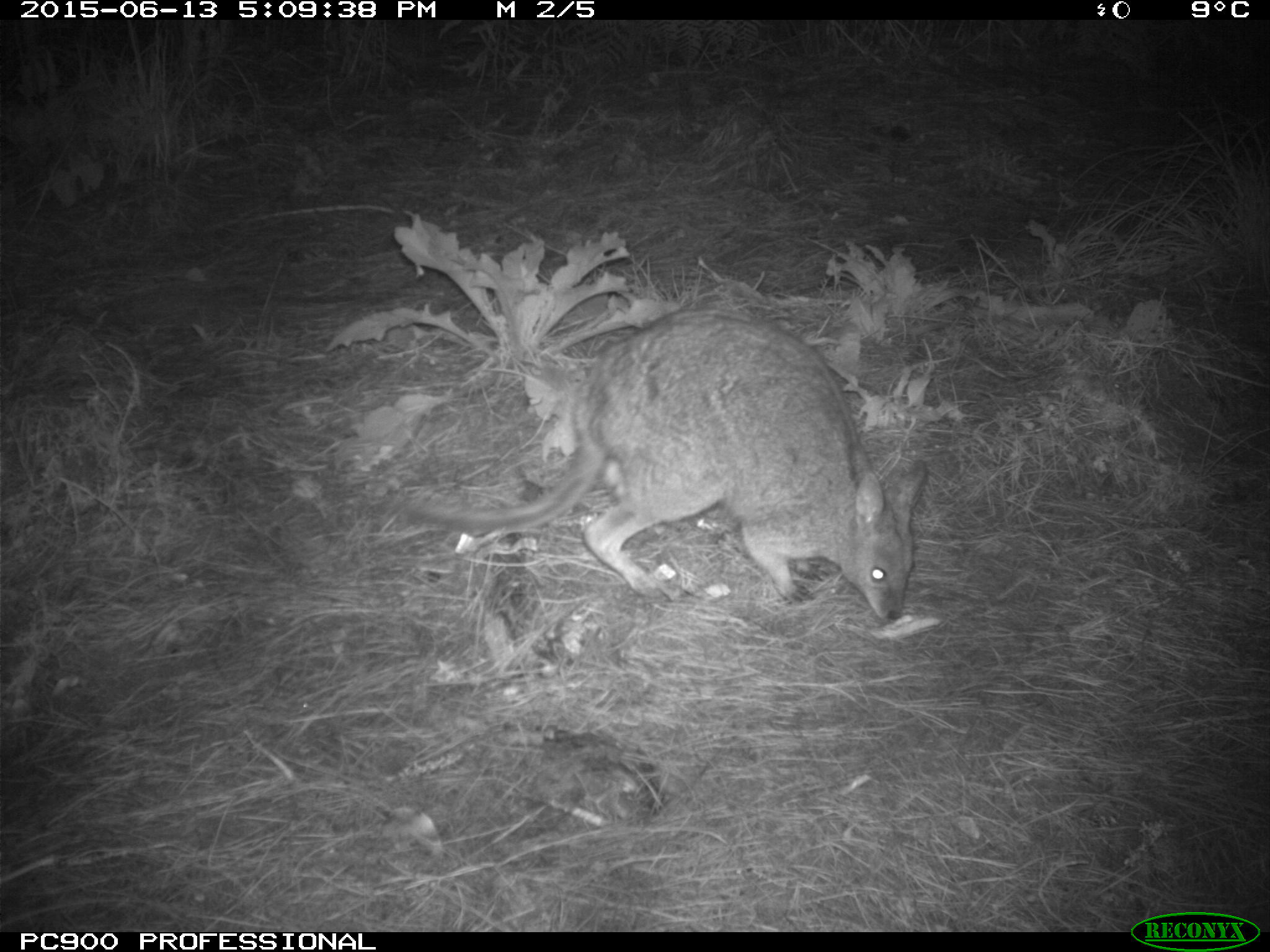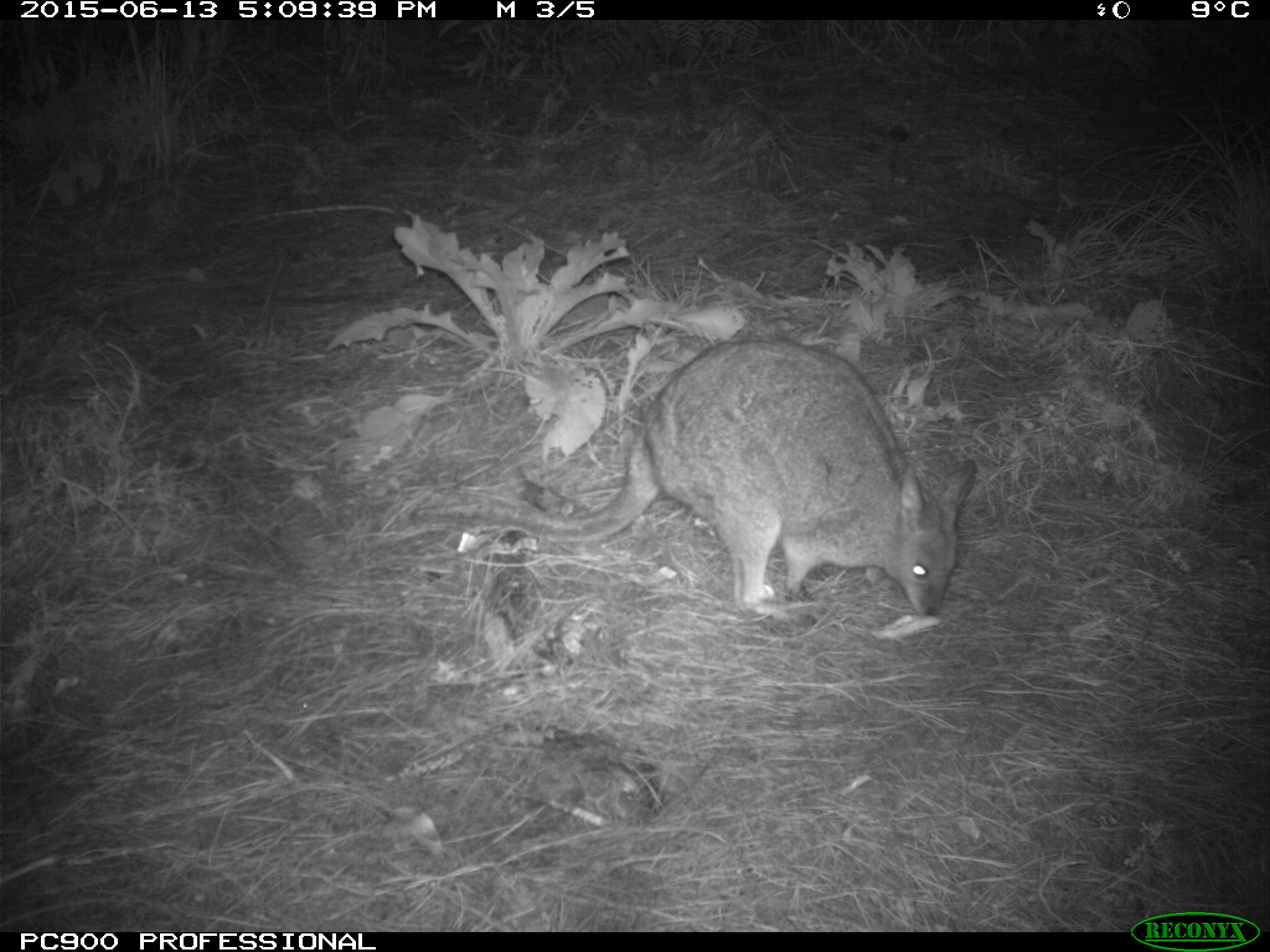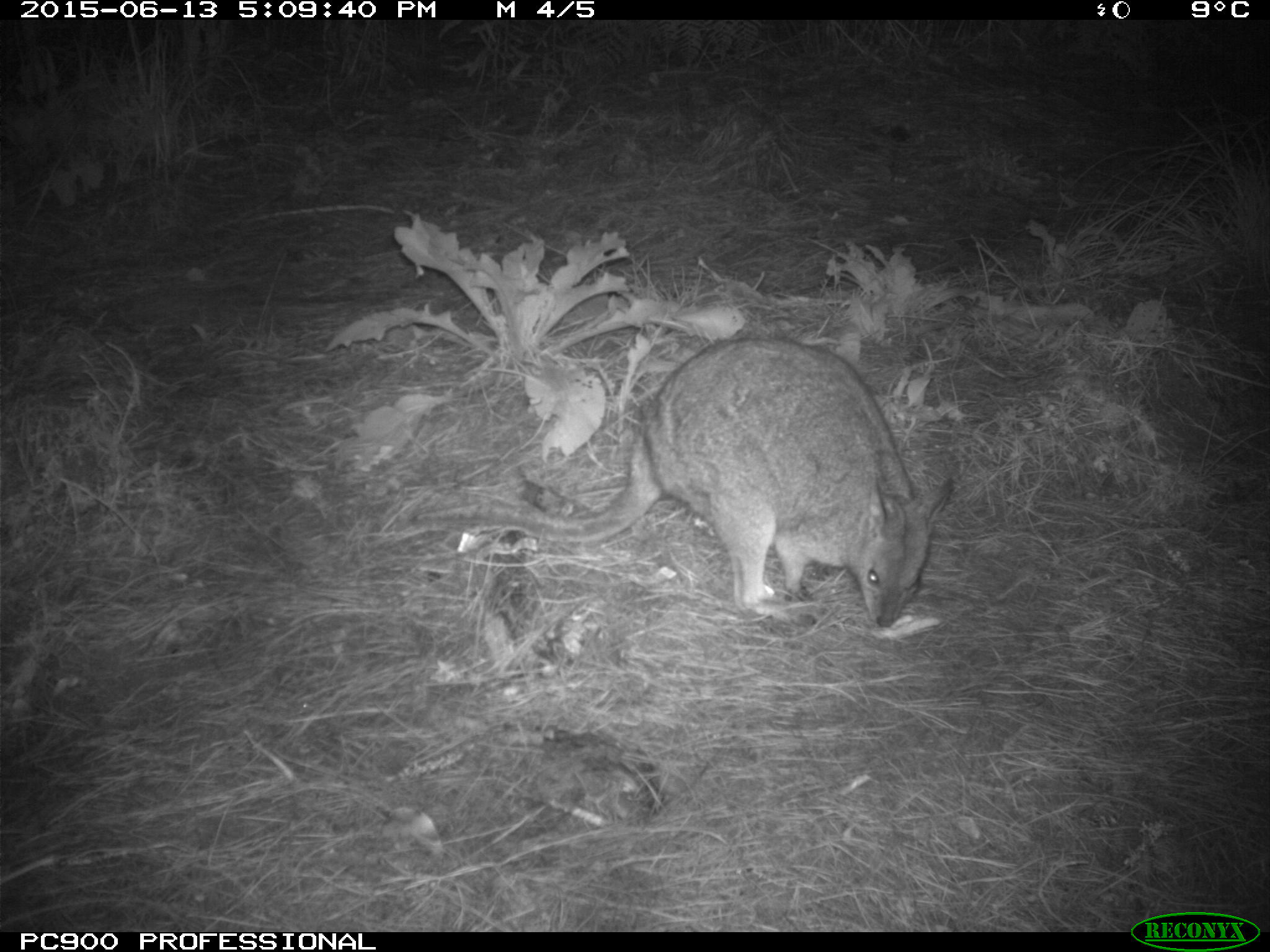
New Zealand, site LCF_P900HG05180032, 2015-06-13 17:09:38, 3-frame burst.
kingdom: Animalia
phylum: Chordata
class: Mammalia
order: Diprotodontia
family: Macropodidae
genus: Notamacropus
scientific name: Notamacropus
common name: wallaby